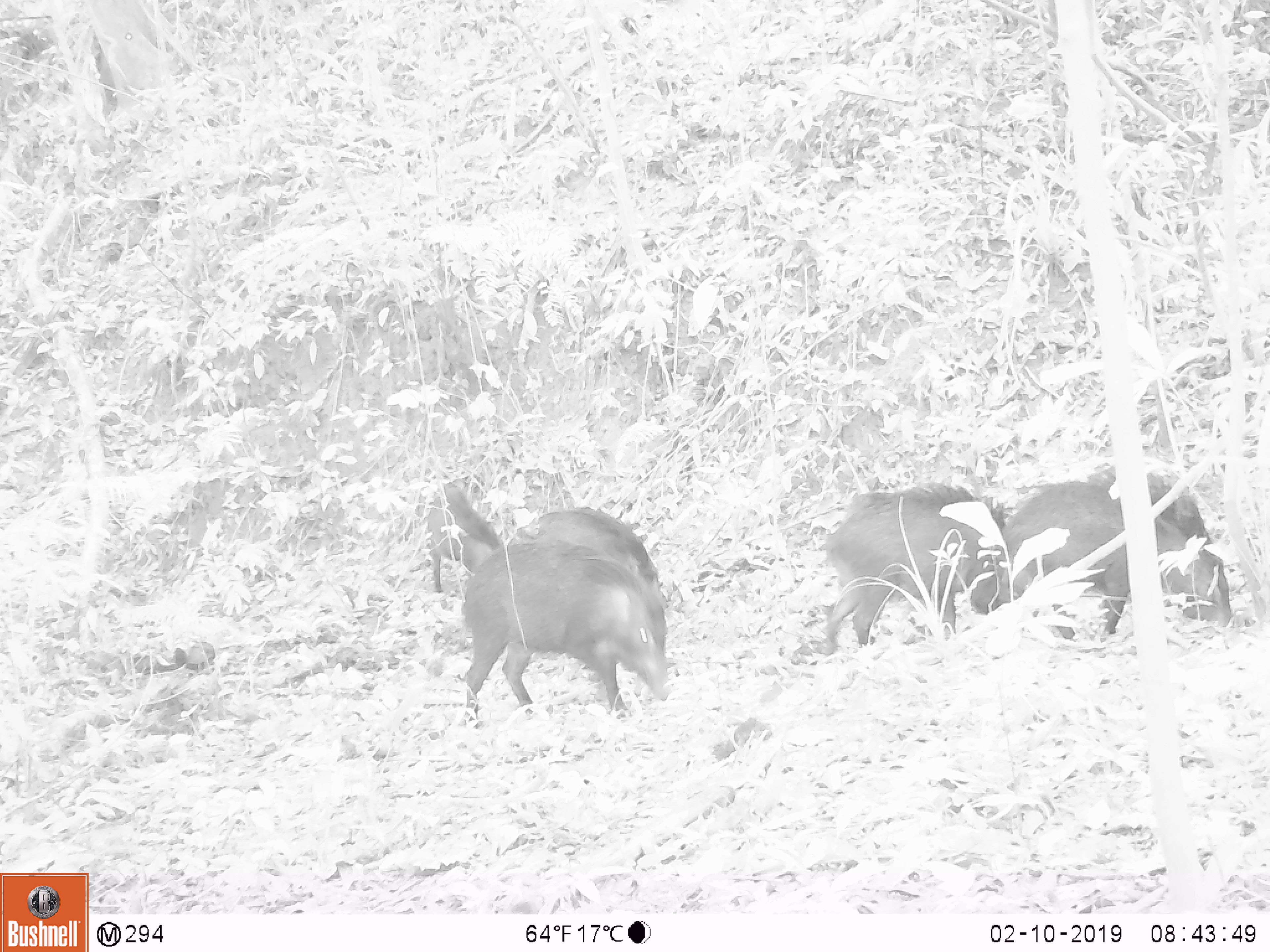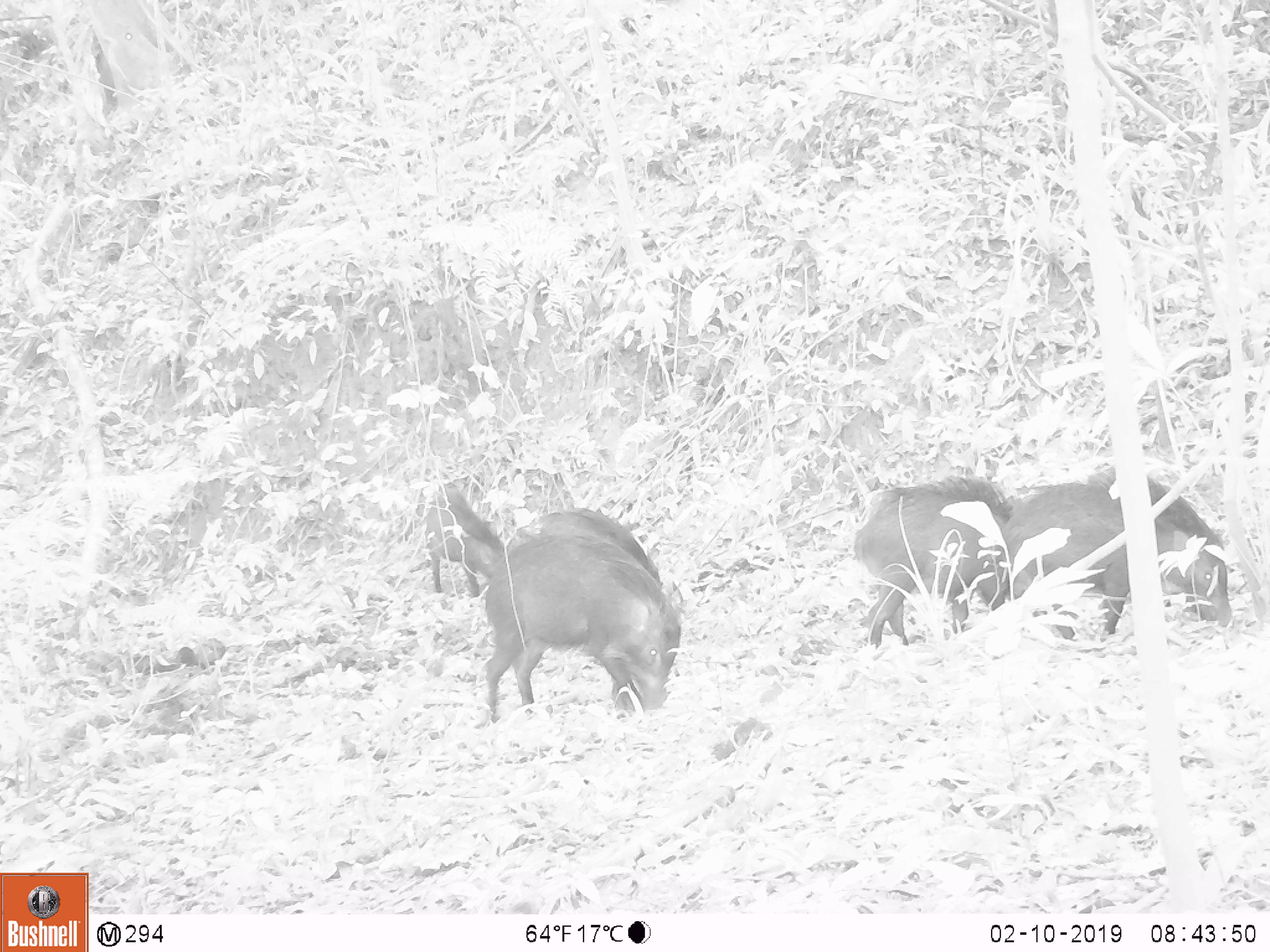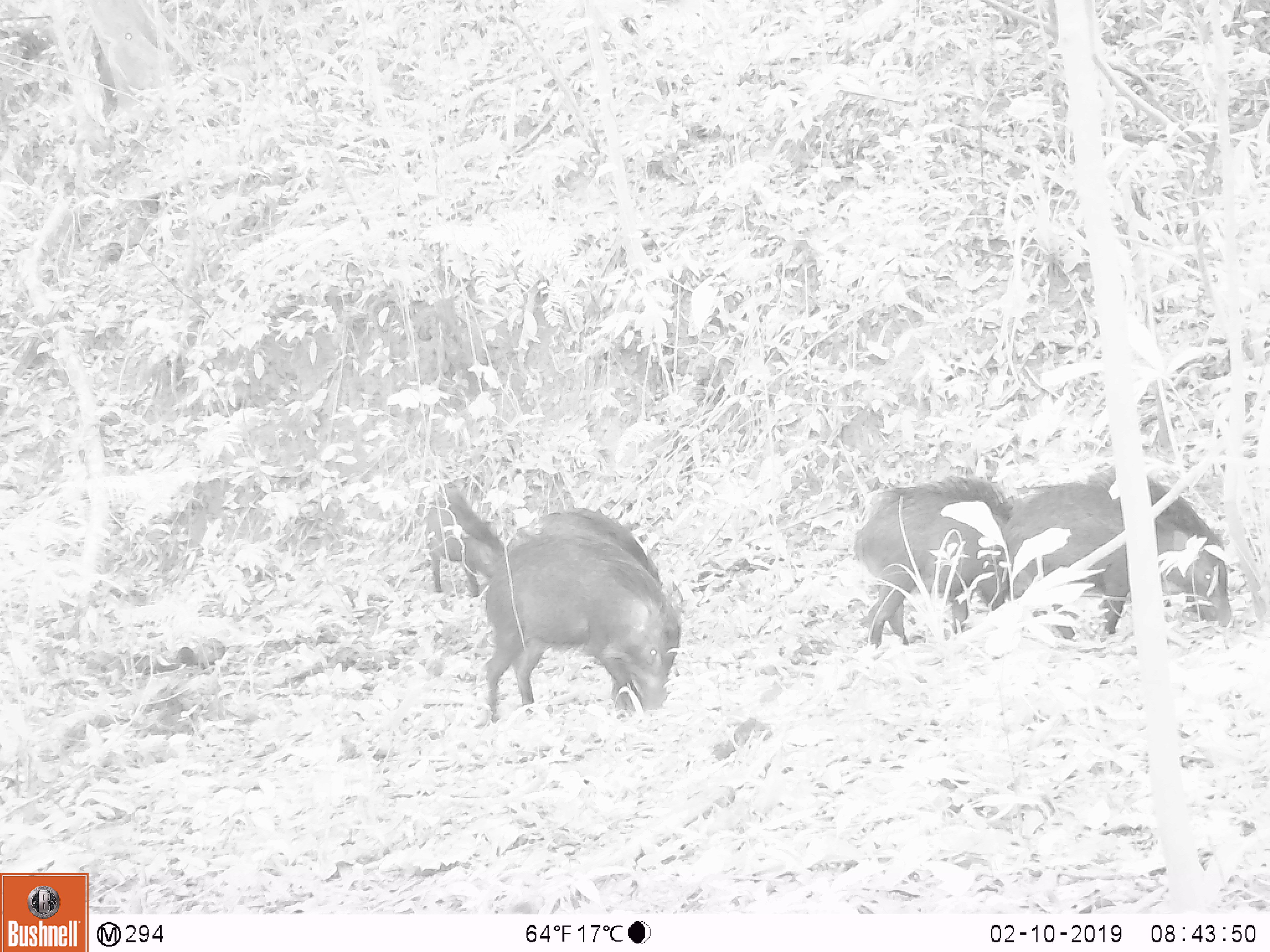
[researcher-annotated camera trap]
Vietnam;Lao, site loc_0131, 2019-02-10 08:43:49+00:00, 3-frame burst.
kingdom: Animalia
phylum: Chordata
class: Mammalia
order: Artiodactyla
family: Suidae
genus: Sus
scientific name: Sus scrofa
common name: eurasian wild pig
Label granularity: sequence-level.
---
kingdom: Animalia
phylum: Chordata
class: Aves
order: Galliformes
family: Phasianidae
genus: Gallus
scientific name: Gallus gallus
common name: red junglefowl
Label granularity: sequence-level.